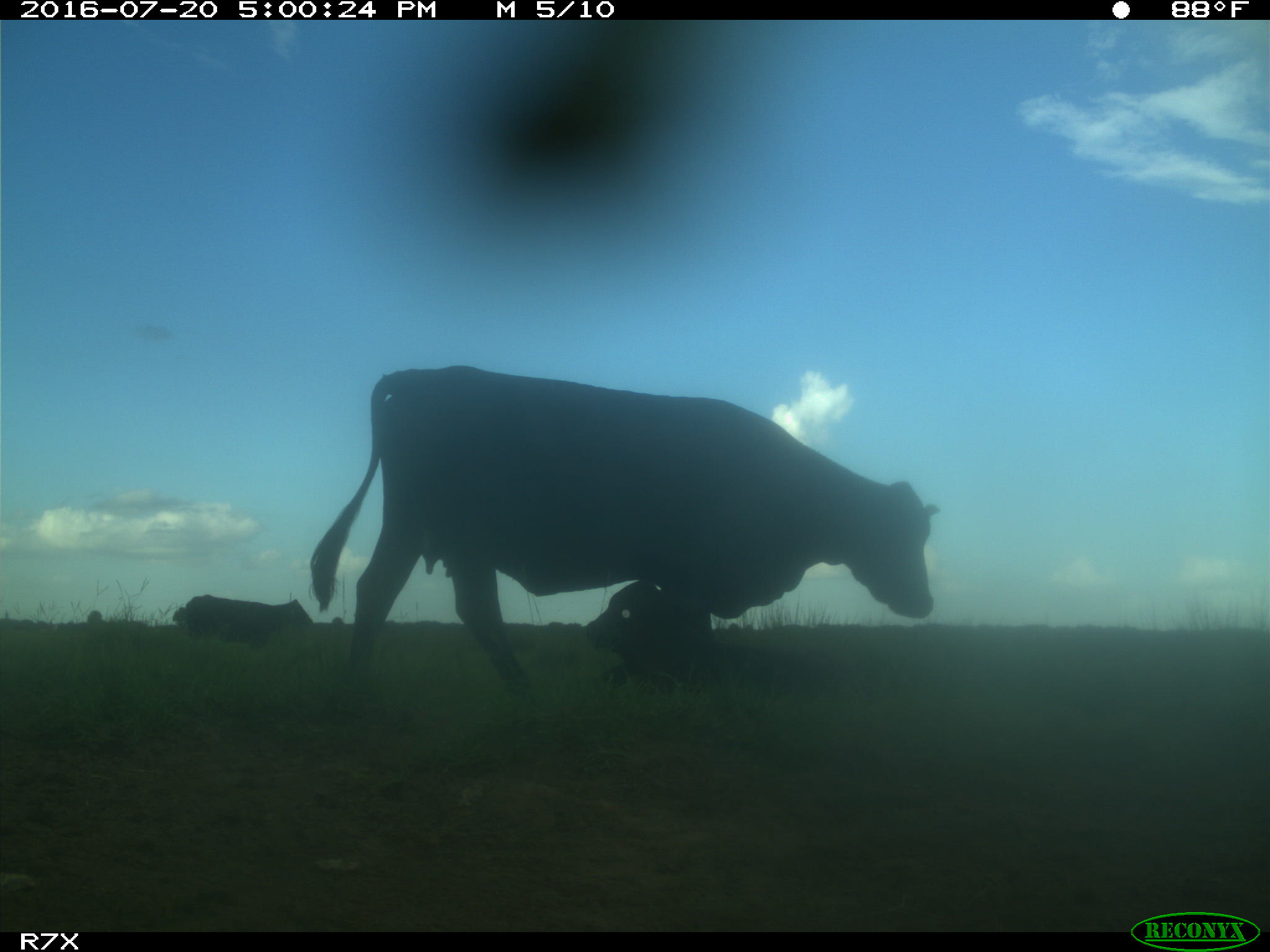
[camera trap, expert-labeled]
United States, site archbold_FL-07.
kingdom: Animalia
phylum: Chordata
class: Mammalia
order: Artiodactyla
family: Bovidae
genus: Bos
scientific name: Bos taurus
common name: domestic cow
Bos taurus (domestic cow).